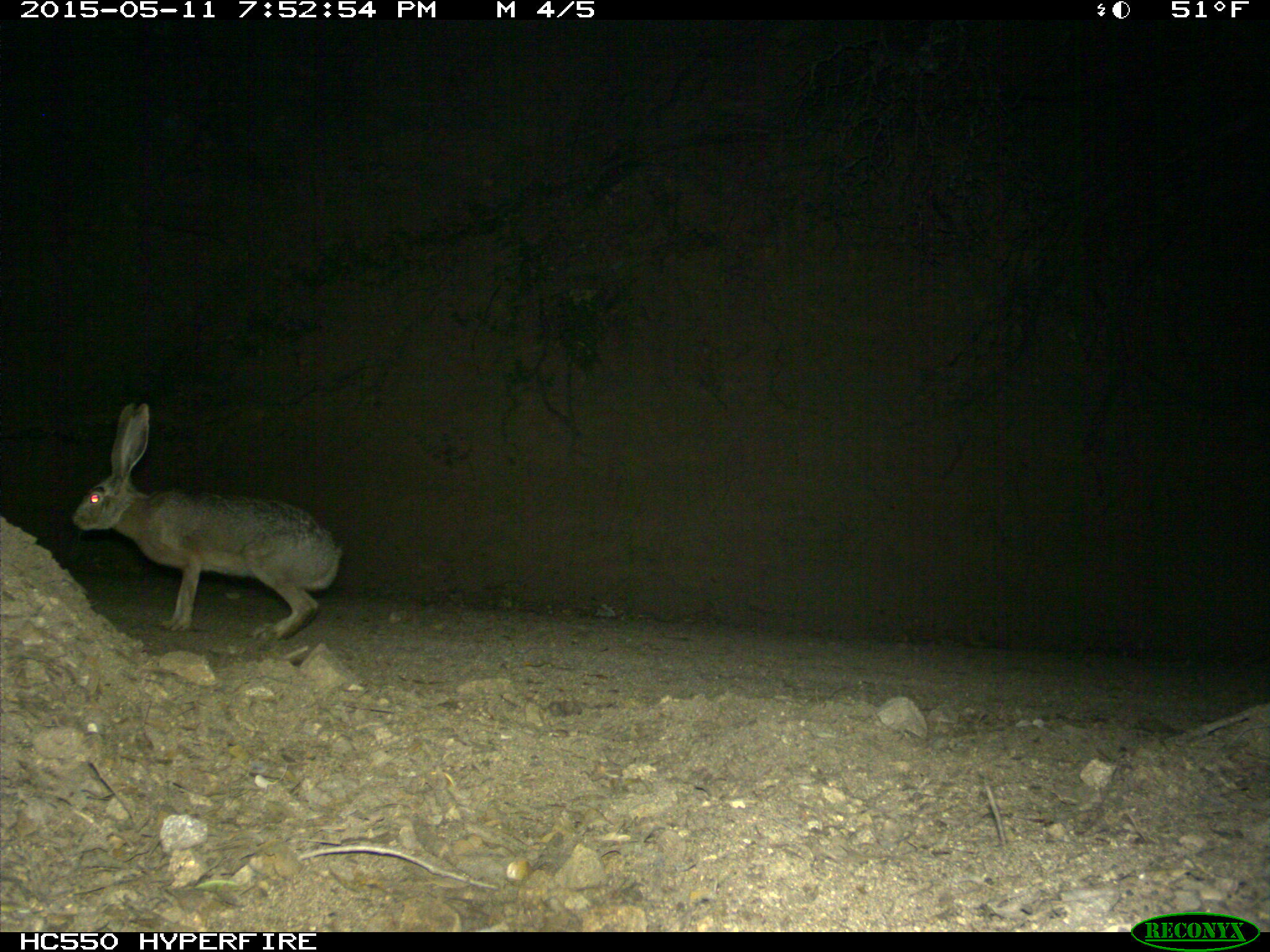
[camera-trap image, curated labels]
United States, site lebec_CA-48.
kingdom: Animalia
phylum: Chordata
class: Mammalia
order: Lagomorpha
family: Leporidae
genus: Lepus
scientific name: Lepus californicus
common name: black-tailed jackrabbit